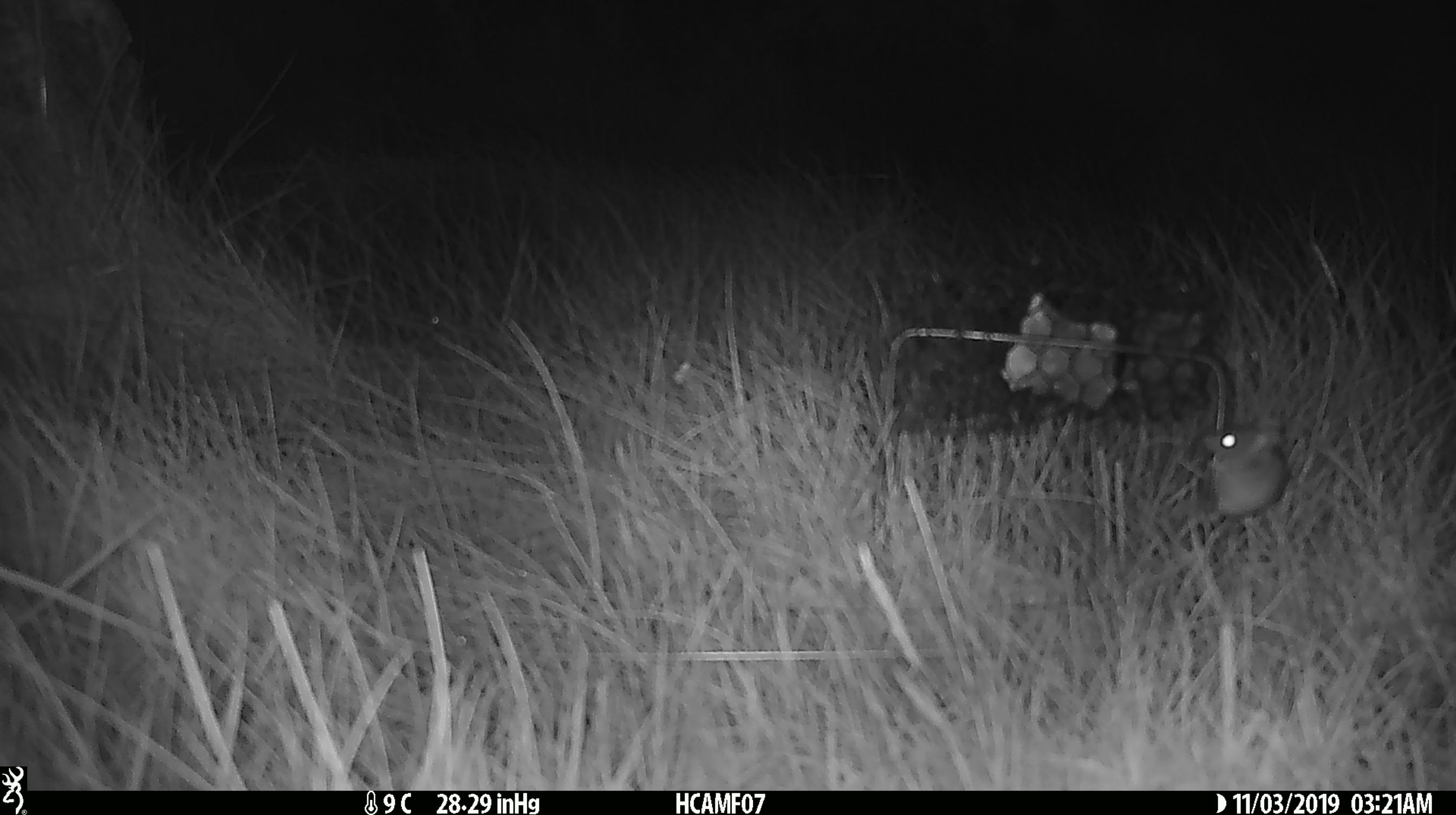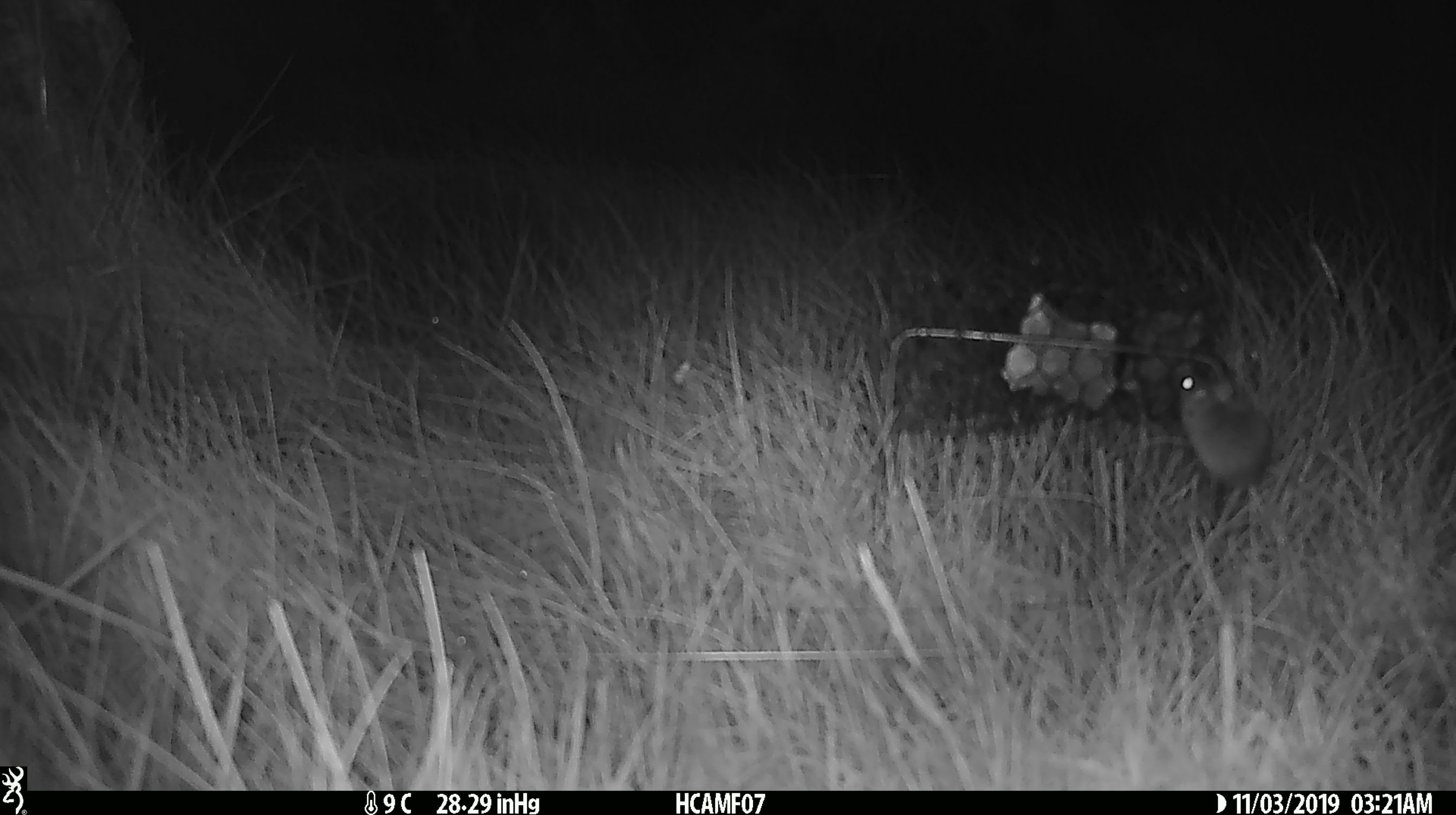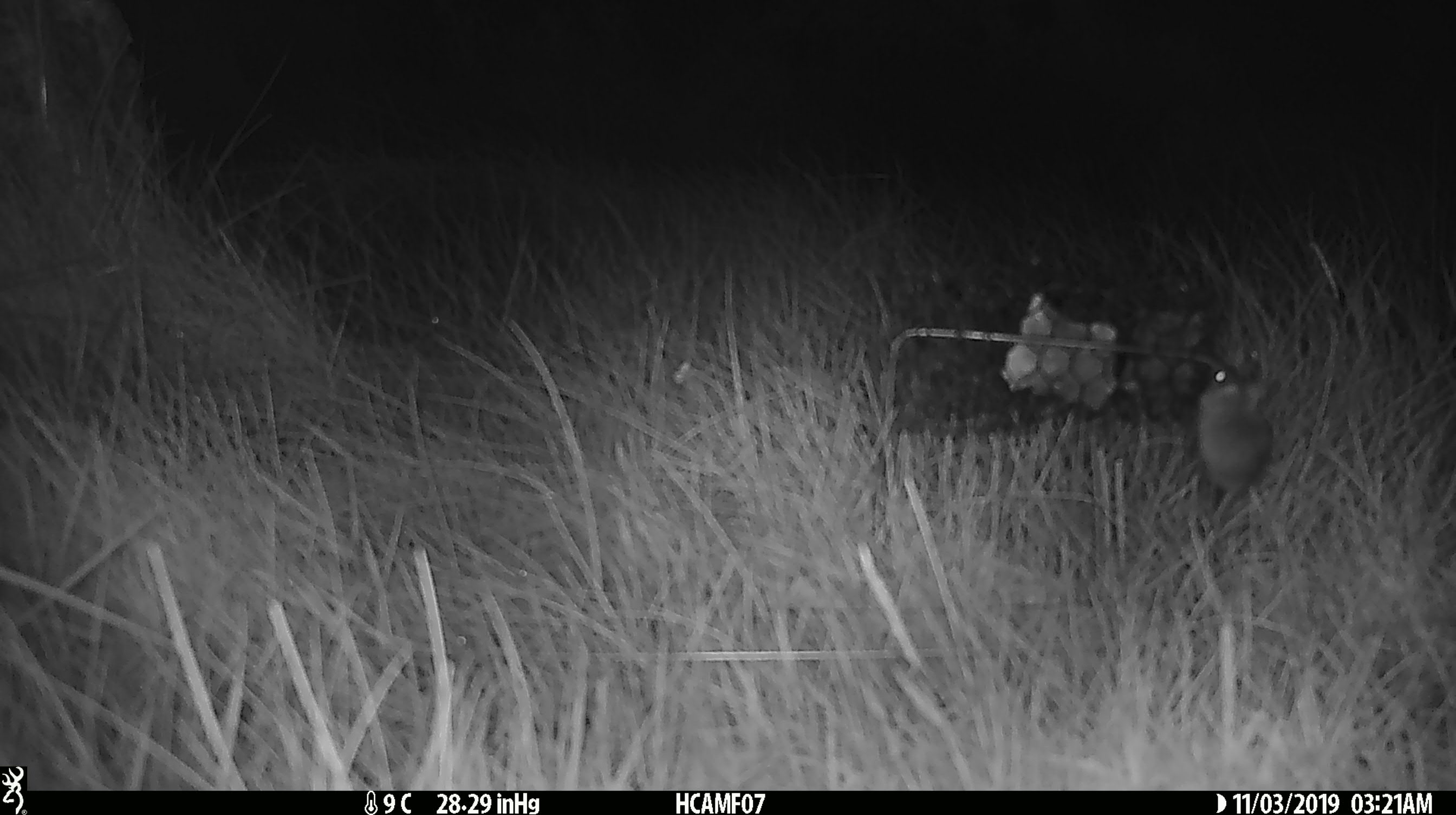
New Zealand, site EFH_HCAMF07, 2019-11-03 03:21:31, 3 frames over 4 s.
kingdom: Animalia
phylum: Chordata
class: Mammalia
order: Rodentia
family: Muridae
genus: Mus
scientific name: Mus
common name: mouse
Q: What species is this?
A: Mouse (Mus).